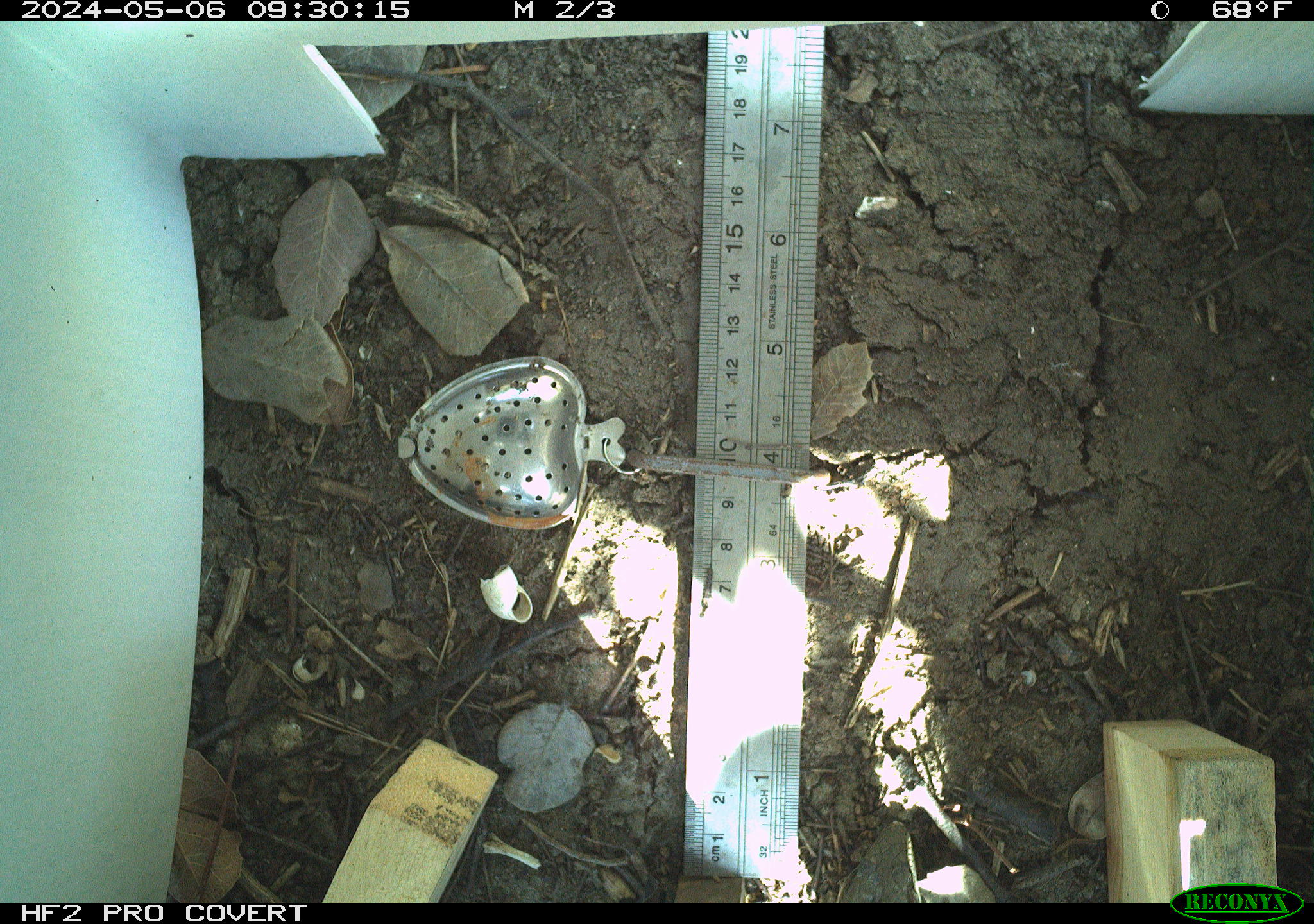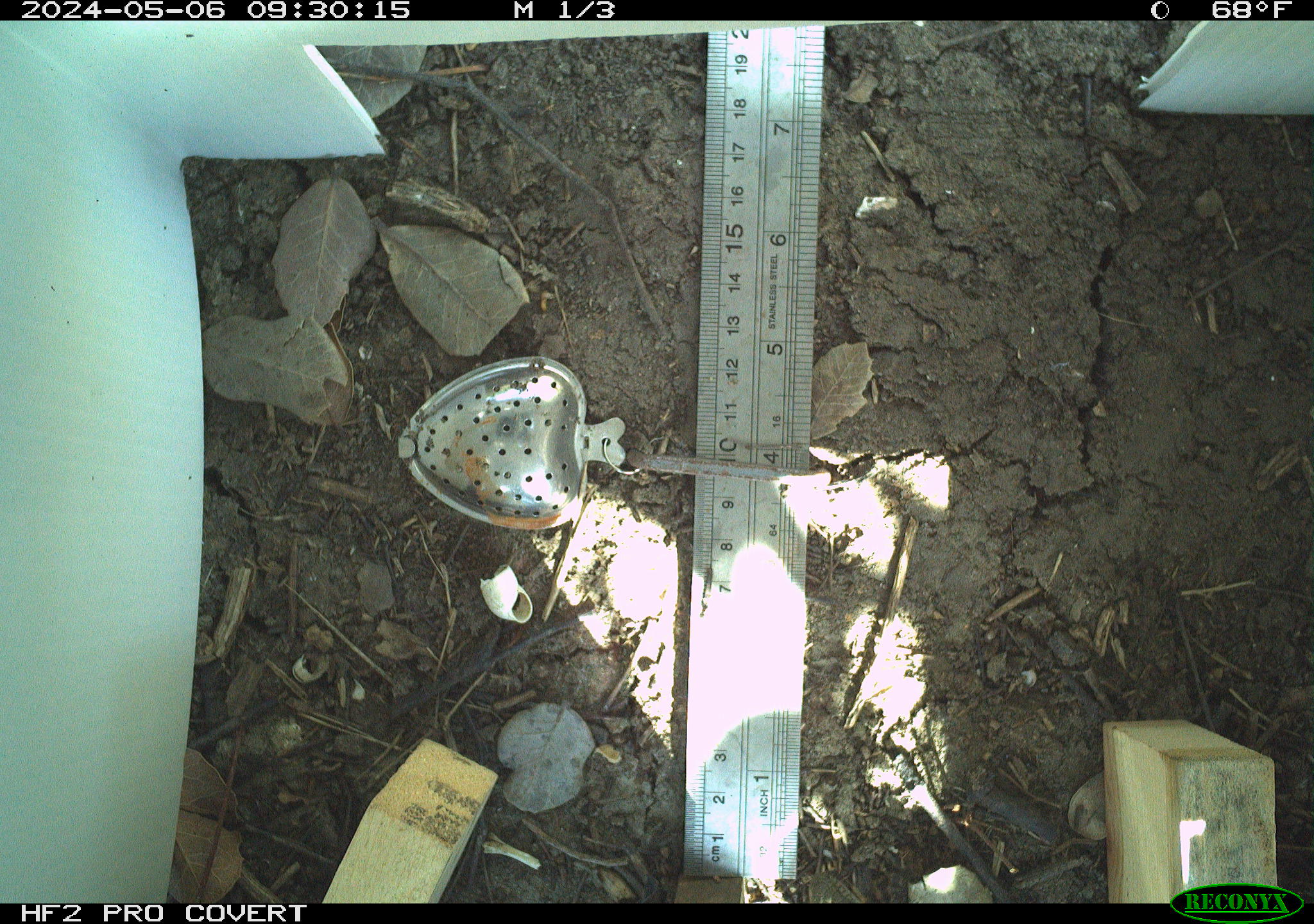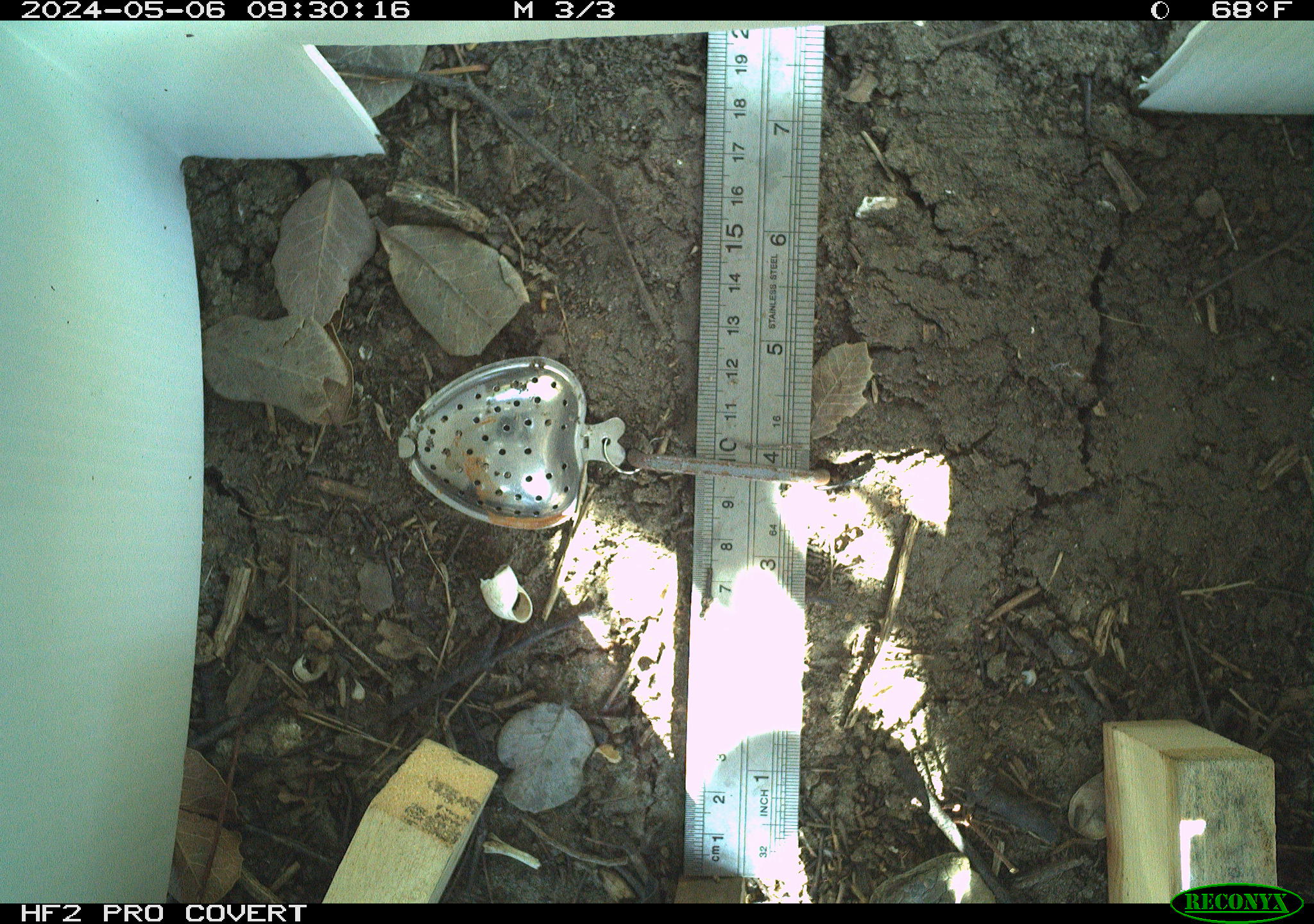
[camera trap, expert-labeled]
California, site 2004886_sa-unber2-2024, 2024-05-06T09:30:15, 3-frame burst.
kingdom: Animalia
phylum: Chordata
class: Reptilia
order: Squamata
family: Anguidae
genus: Elgaria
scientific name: Elgaria multicarinata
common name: southern alligator lizard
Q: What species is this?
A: Southern alligator lizard (Elgaria multicarinata).